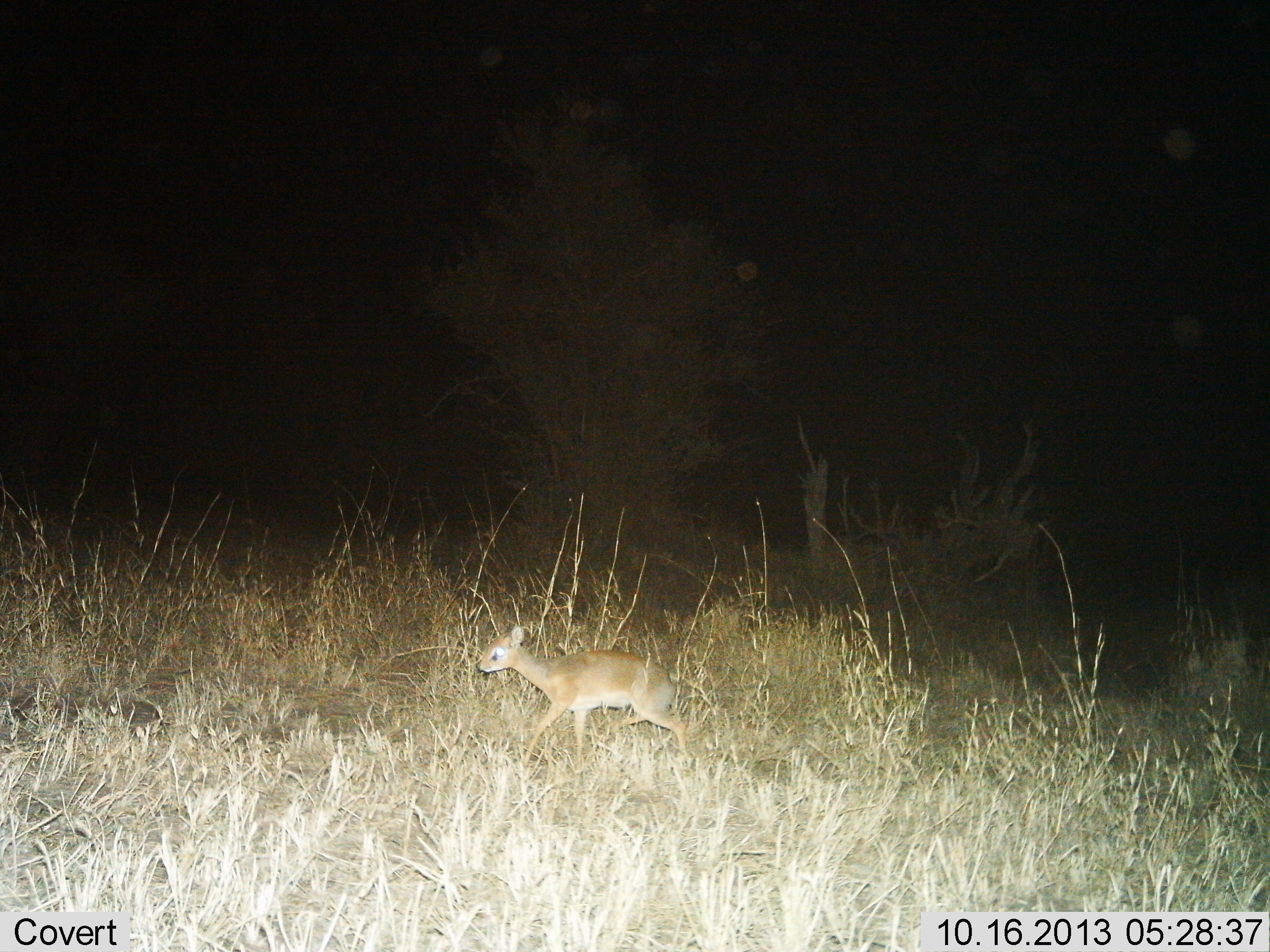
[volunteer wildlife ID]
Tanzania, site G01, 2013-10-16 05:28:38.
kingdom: Animalia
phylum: Chordata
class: Mammalia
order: Artiodactyla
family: Bovidae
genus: Madoqua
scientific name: Madoqua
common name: dikdik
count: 1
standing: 0%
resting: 0%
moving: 100%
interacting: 0%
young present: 10%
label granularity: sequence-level